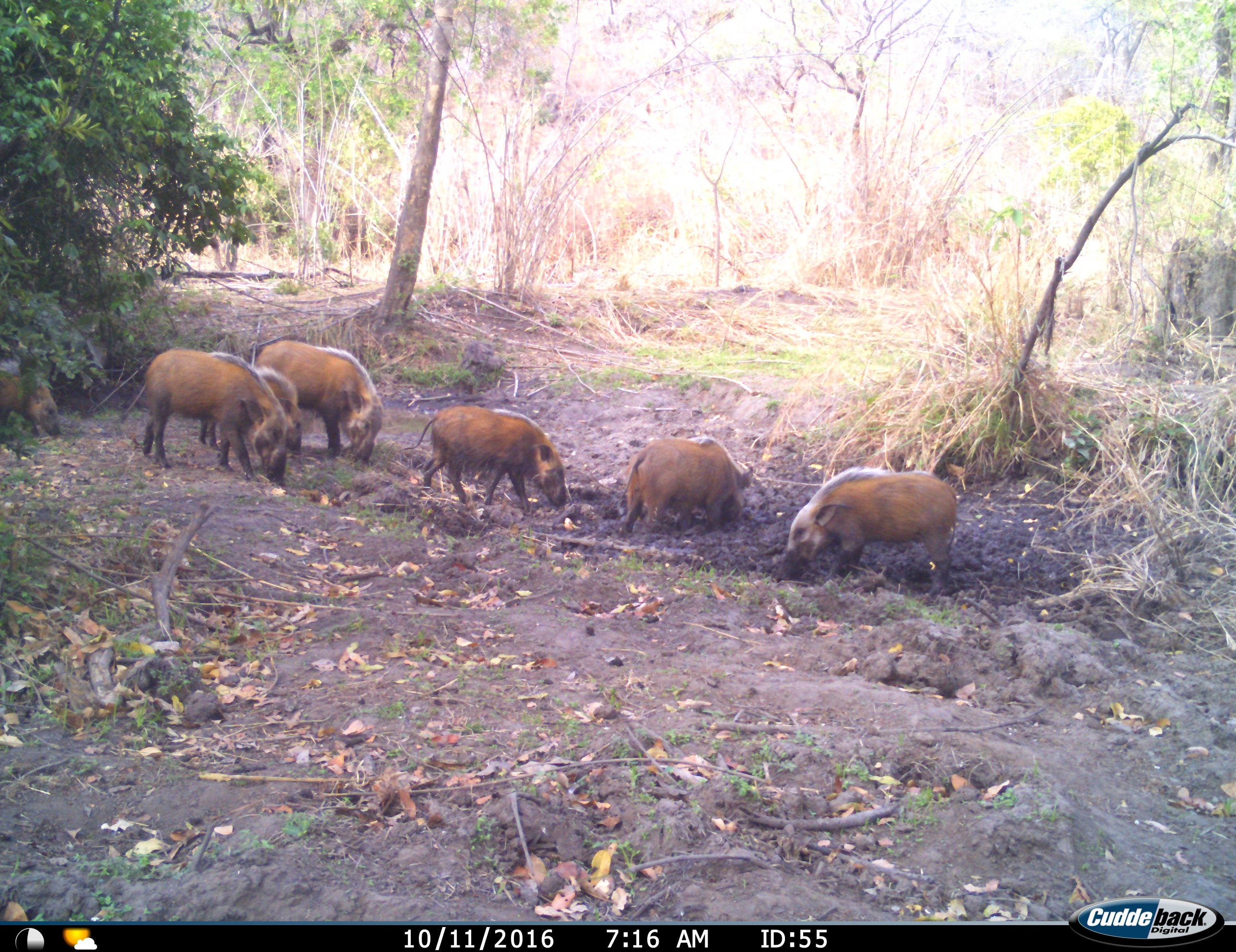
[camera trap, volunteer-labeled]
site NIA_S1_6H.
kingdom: Animalia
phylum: Chordata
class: Mammalia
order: Artiodactyla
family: Suidae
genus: Potamochoerus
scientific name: Potamochoerus larvatus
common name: bushpig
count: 7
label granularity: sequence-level